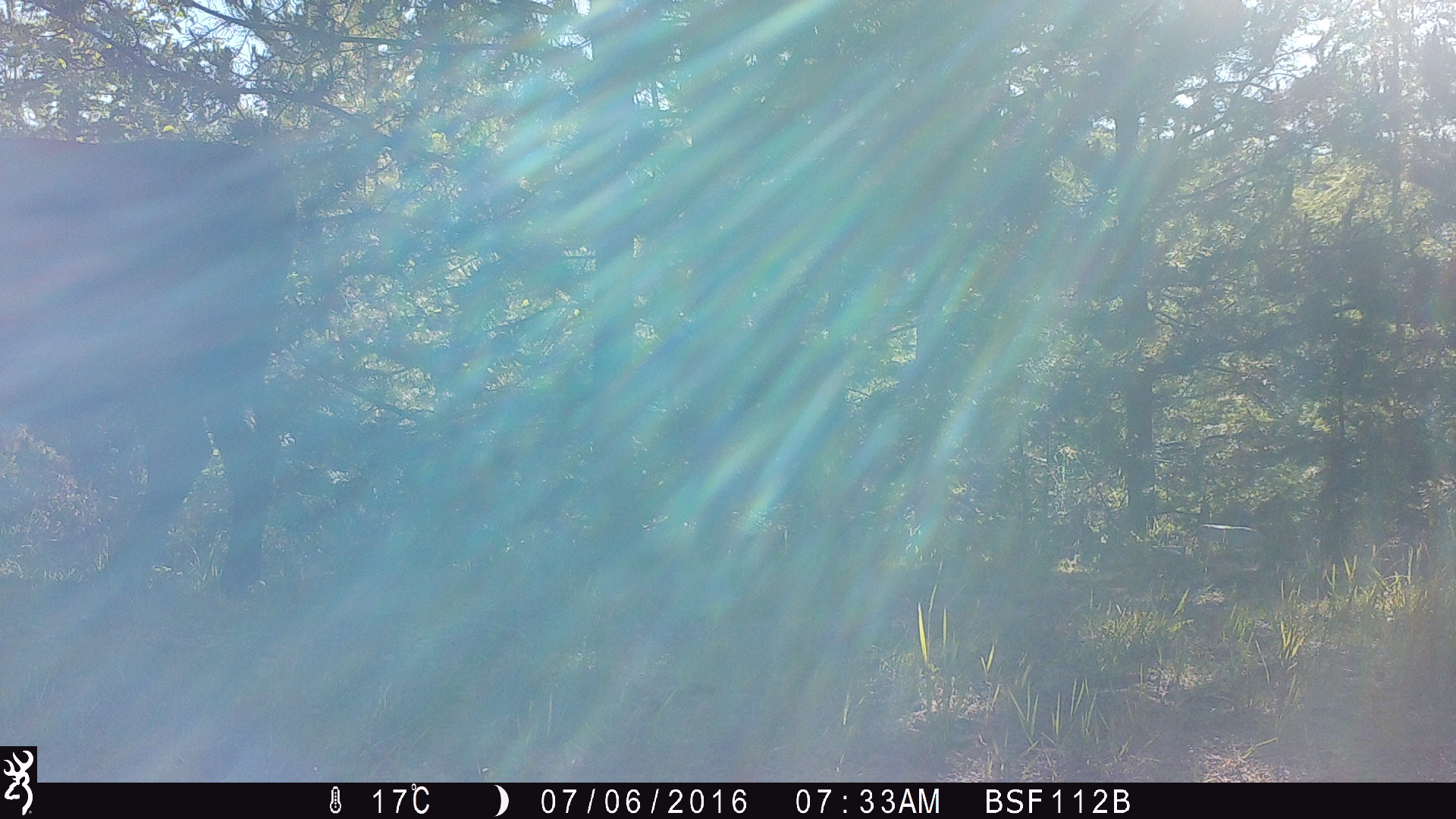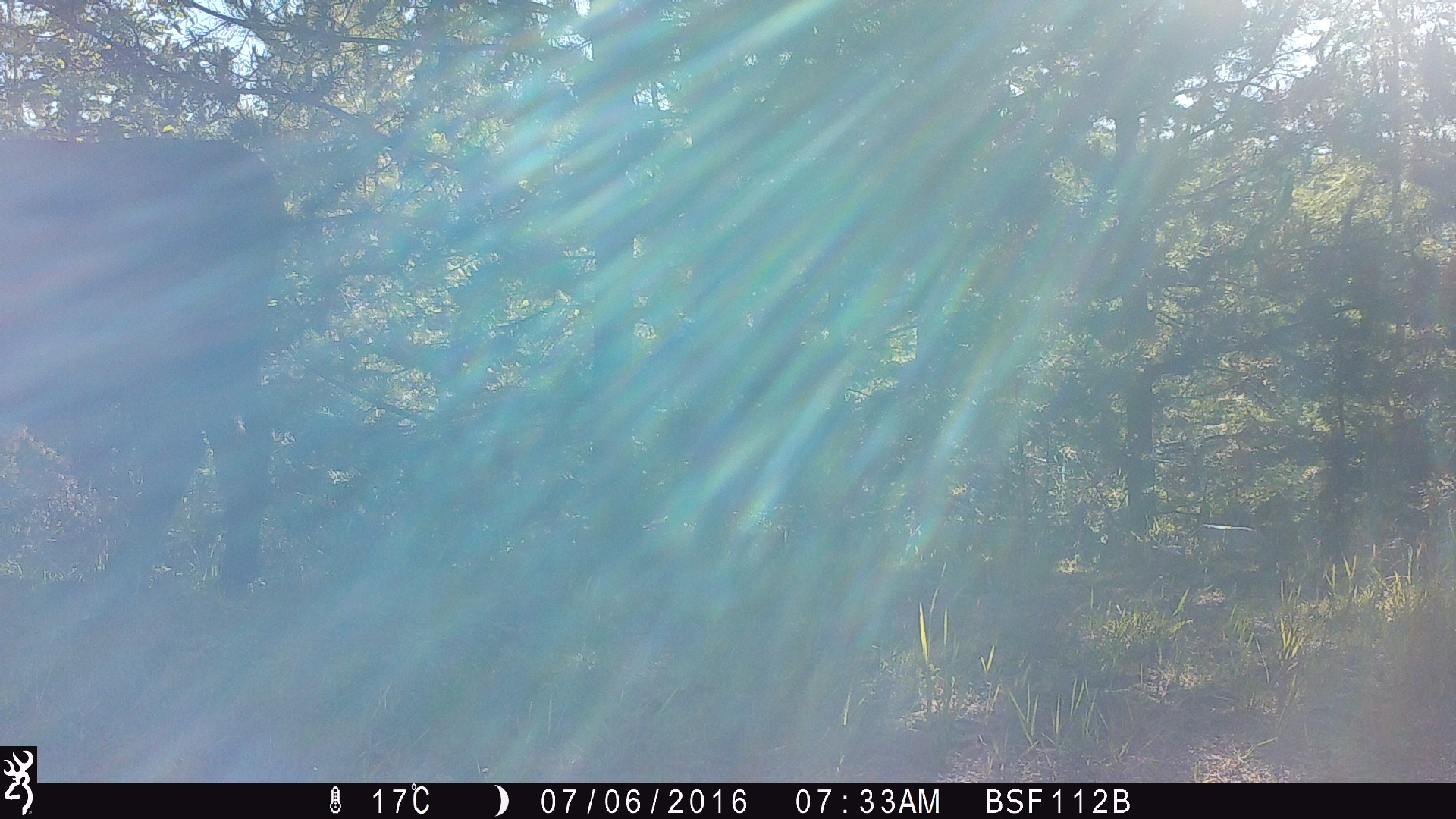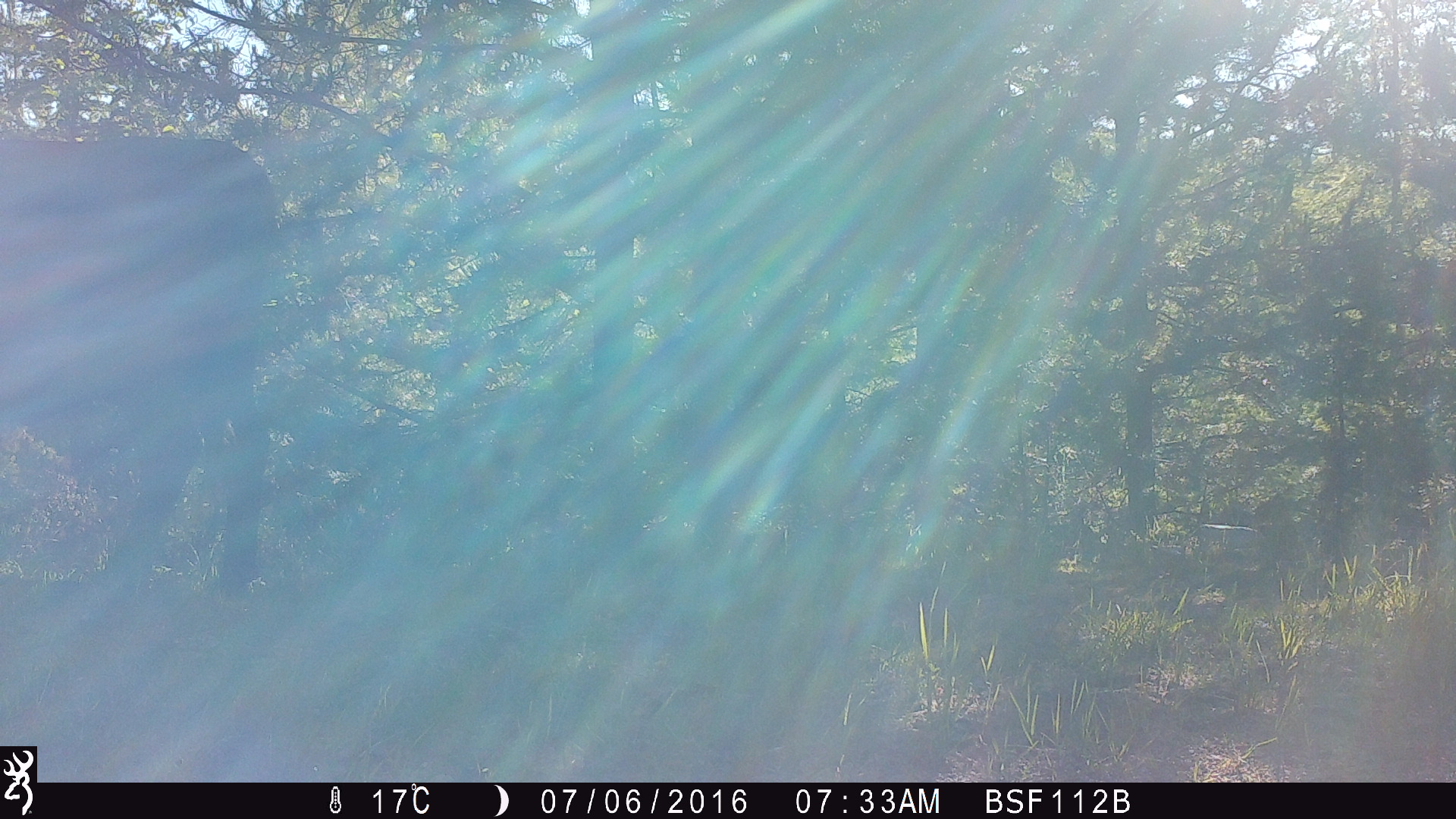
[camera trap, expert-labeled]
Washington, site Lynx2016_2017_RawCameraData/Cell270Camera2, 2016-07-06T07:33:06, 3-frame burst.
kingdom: Animalia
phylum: Chordata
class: Mammalia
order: Artiodactyla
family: Bovidae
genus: Bos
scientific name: Bos taurus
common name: domestic cattle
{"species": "domestic cattle (Bos taurus)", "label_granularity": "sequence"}